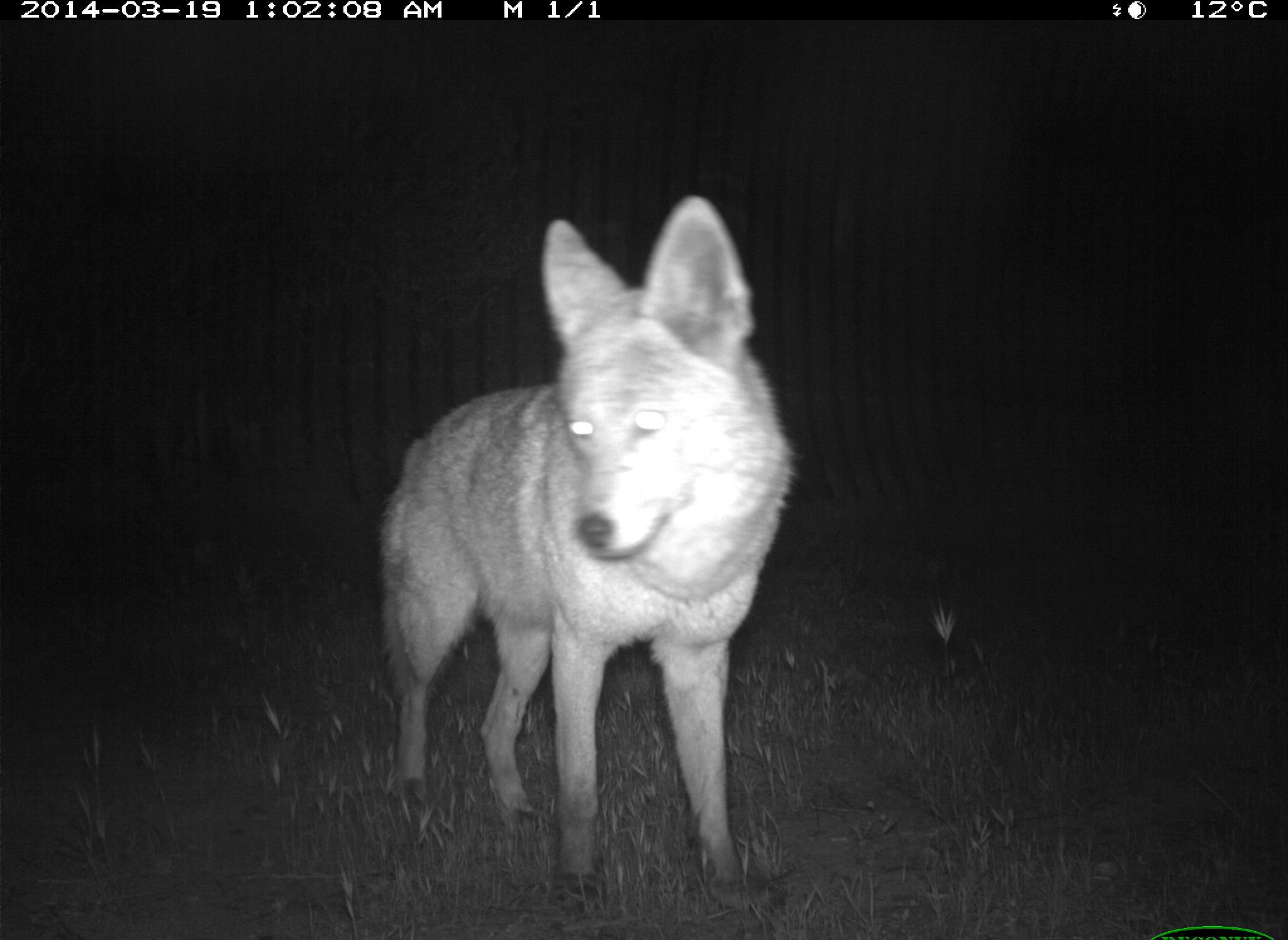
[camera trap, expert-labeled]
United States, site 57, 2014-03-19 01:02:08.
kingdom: Animalia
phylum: Chordata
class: Mammalia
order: Carnivora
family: Canidae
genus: Canis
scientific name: Canis latrans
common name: coyote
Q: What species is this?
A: Coyote (Canis latrans).